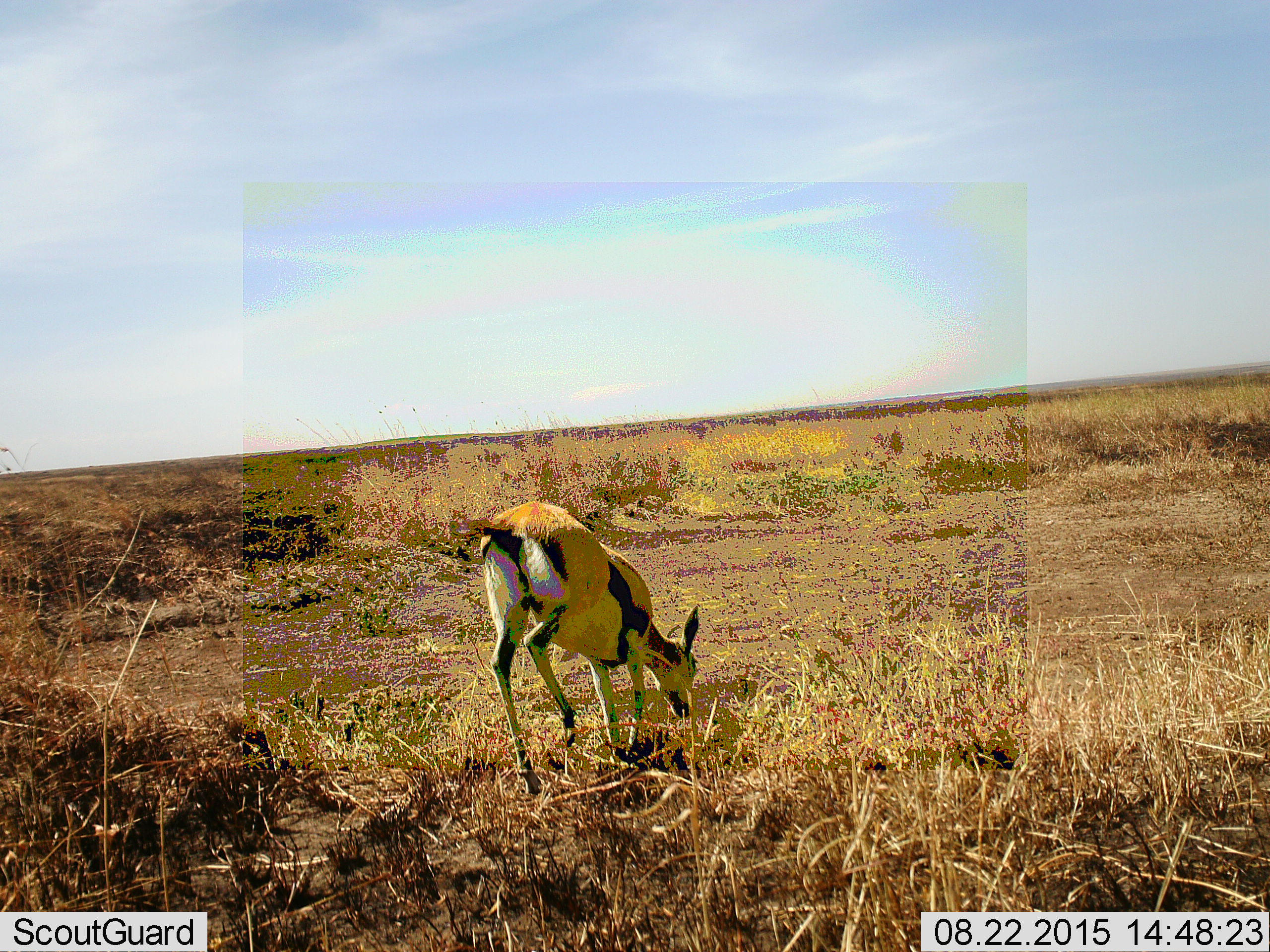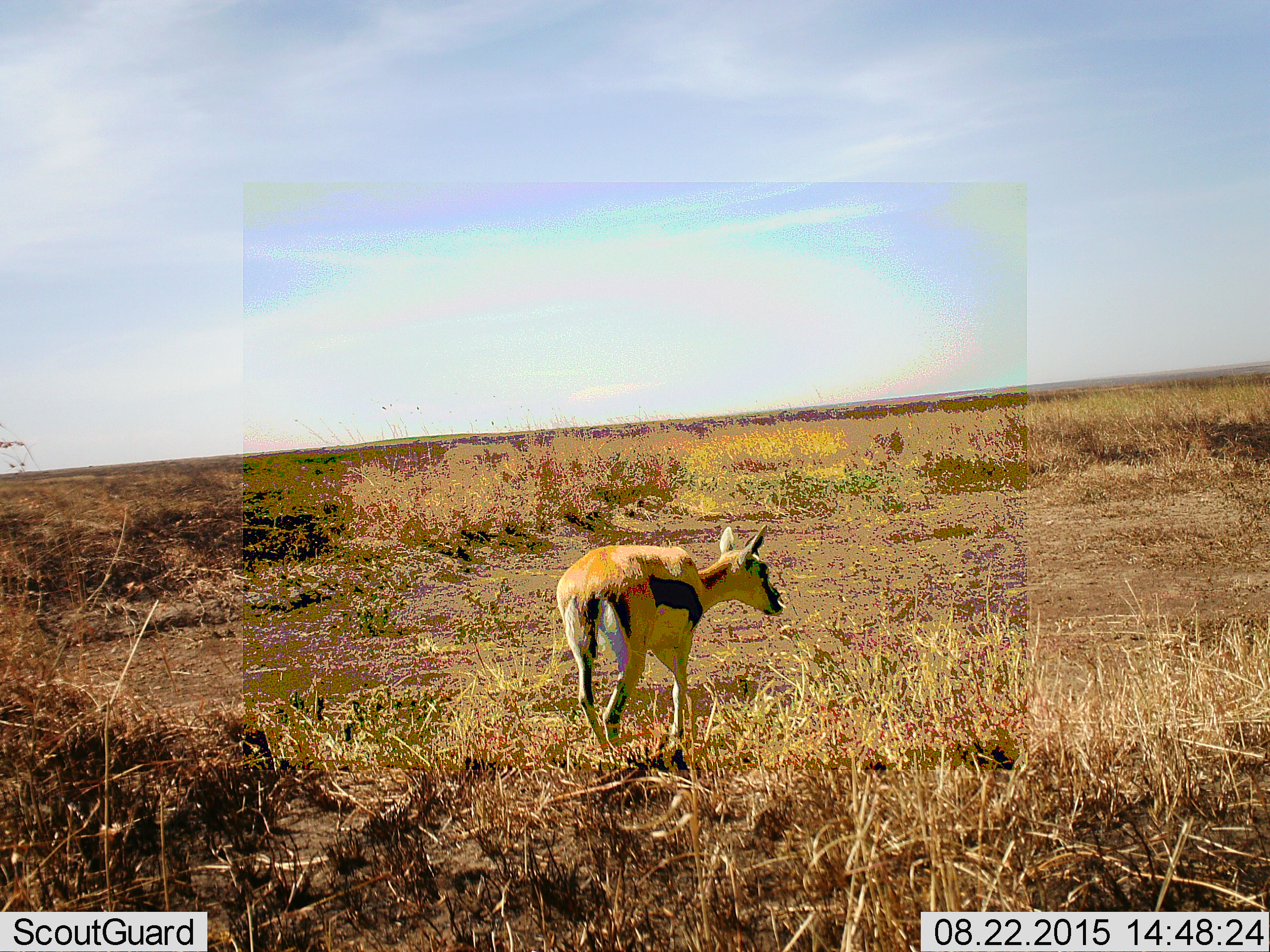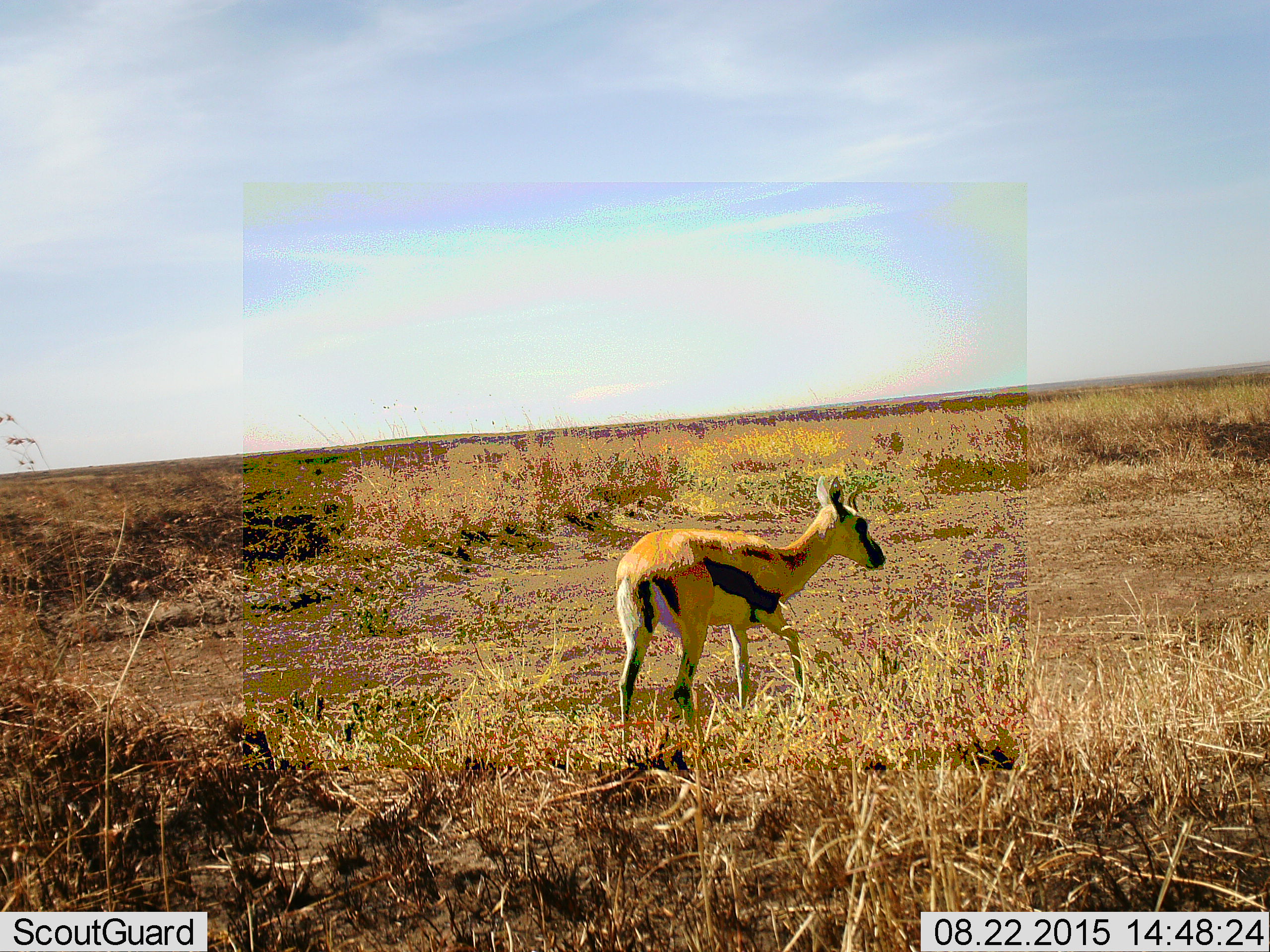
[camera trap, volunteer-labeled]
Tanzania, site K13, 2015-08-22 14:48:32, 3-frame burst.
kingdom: Animalia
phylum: Chordata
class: Mammalia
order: Artiodactyla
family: Bovidae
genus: Eudorcas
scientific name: Eudorcas thomsonii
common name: thomson's gazelle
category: gazellethomsons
Gazellethomsons (thomson's gazelle) (Eudorcas thomsonii), count 1. Behavior (volunteer vote fractions): standing 0%, resting 0%, moving 89%, interacting 0%. Young present (vote fraction): 11%. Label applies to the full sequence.